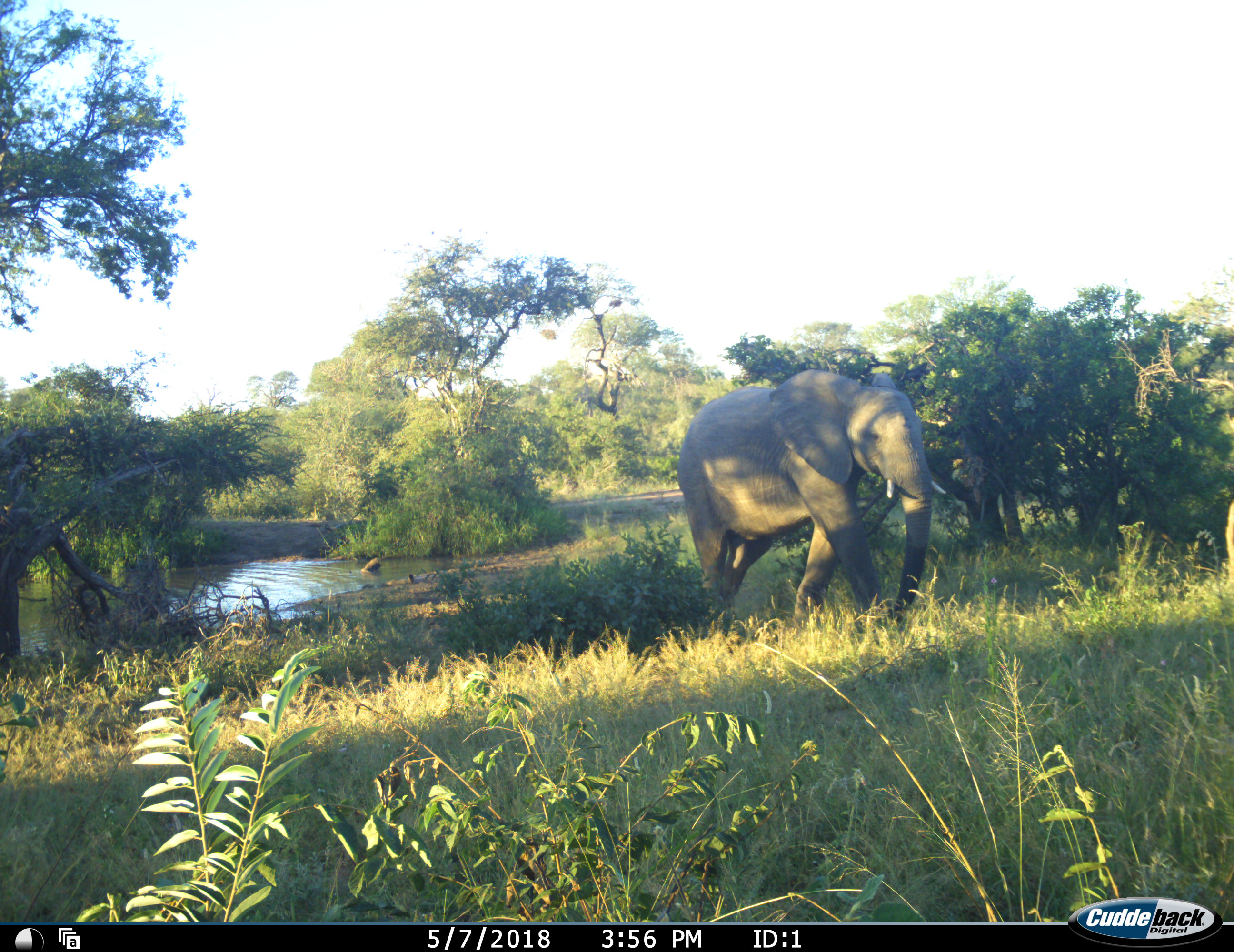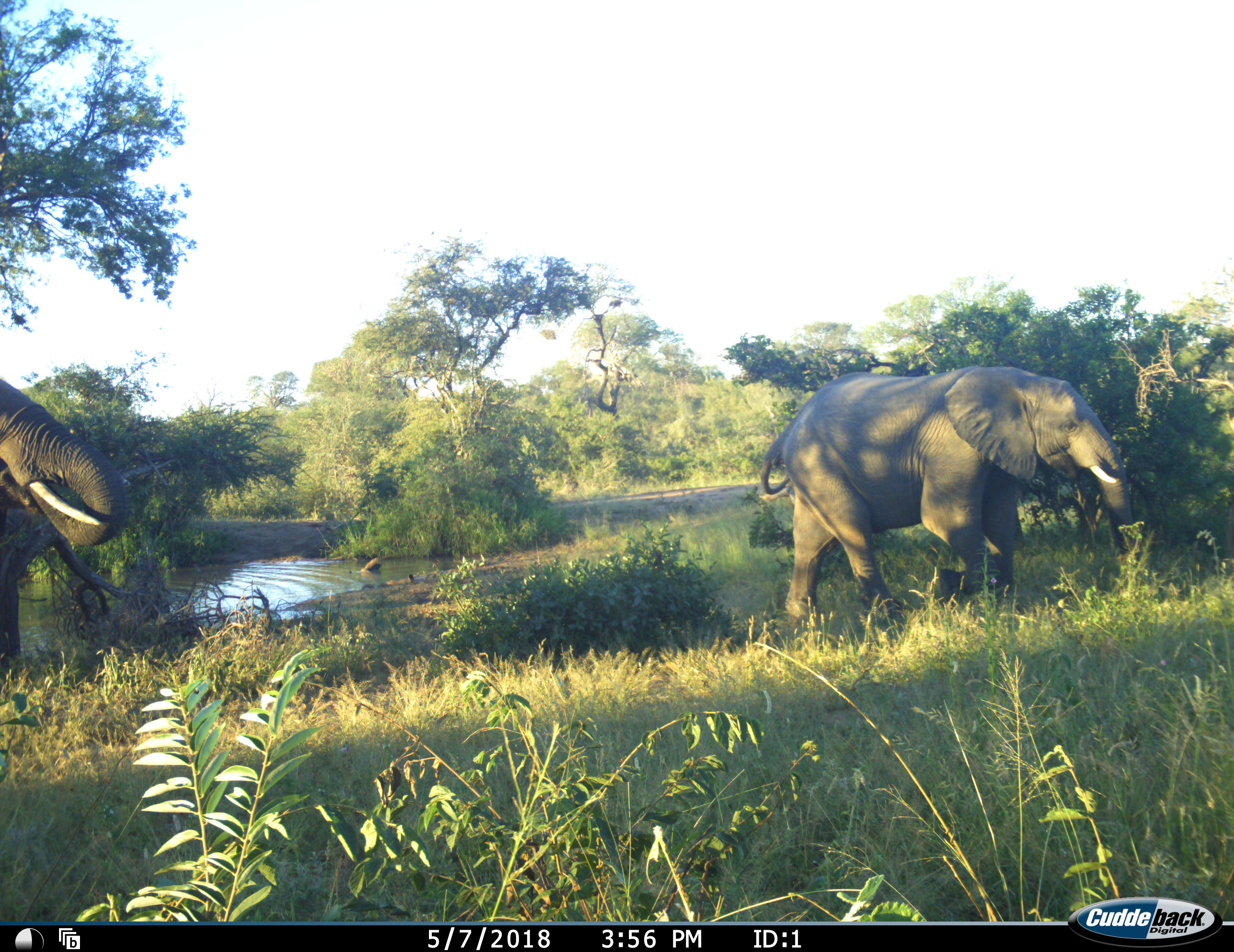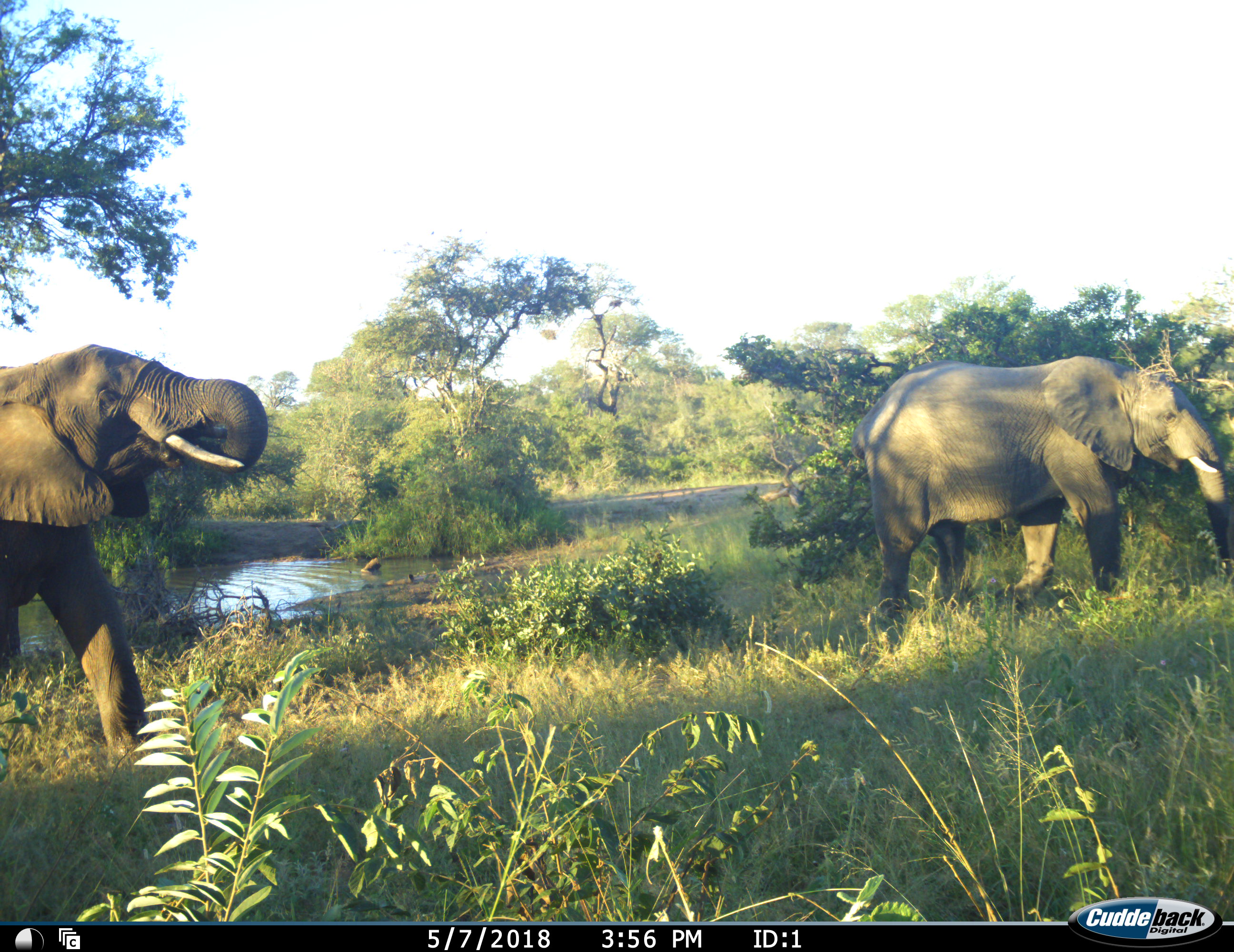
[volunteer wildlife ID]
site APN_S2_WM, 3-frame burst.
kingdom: Animalia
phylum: Chordata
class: Mammalia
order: Proboscidea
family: Elephantidae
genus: Loxodonta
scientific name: Loxodonta africana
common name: african bush elephant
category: elephant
Elephant (african bush elephant) (Loxodonta africana), count 2. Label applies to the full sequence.